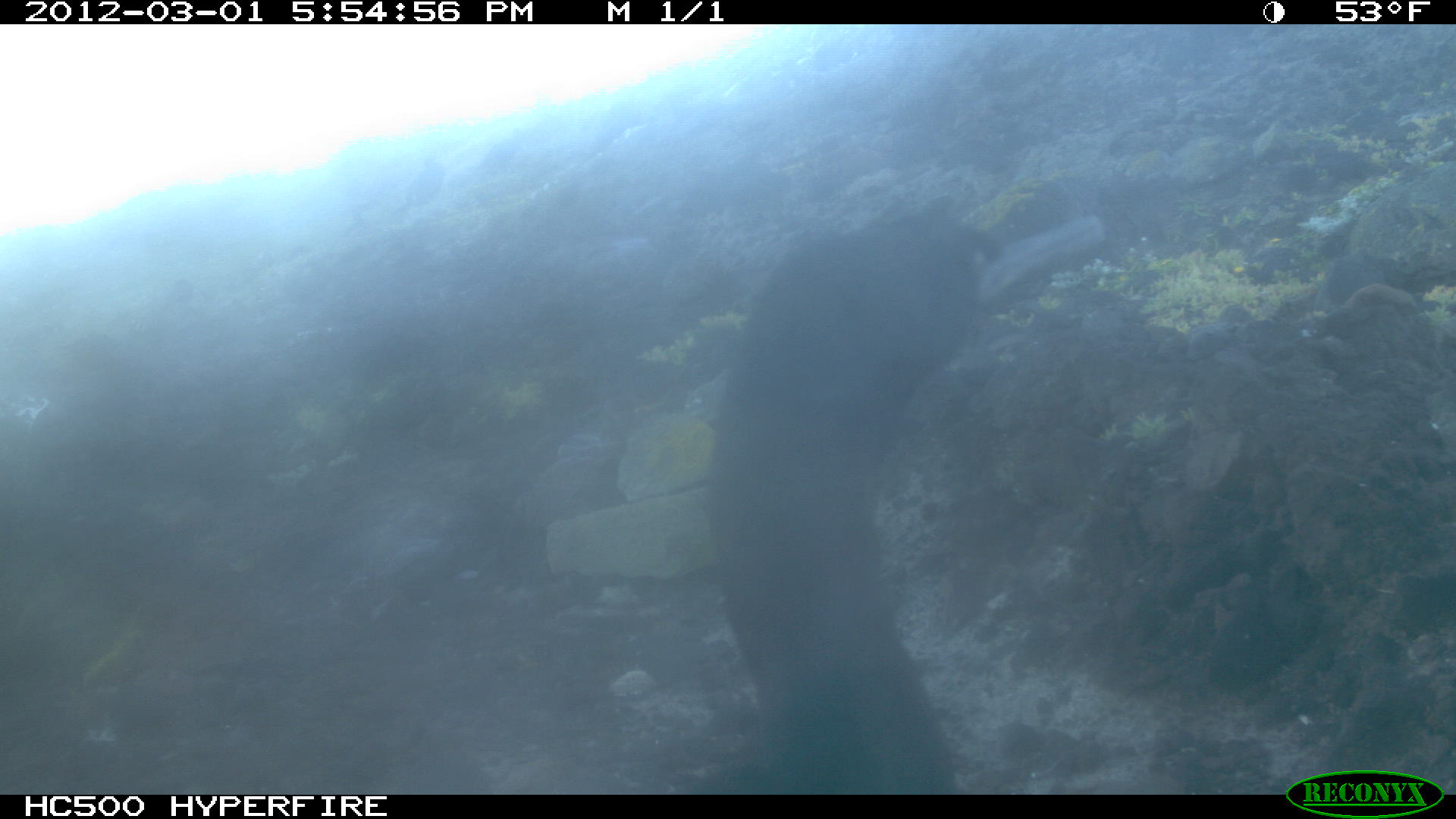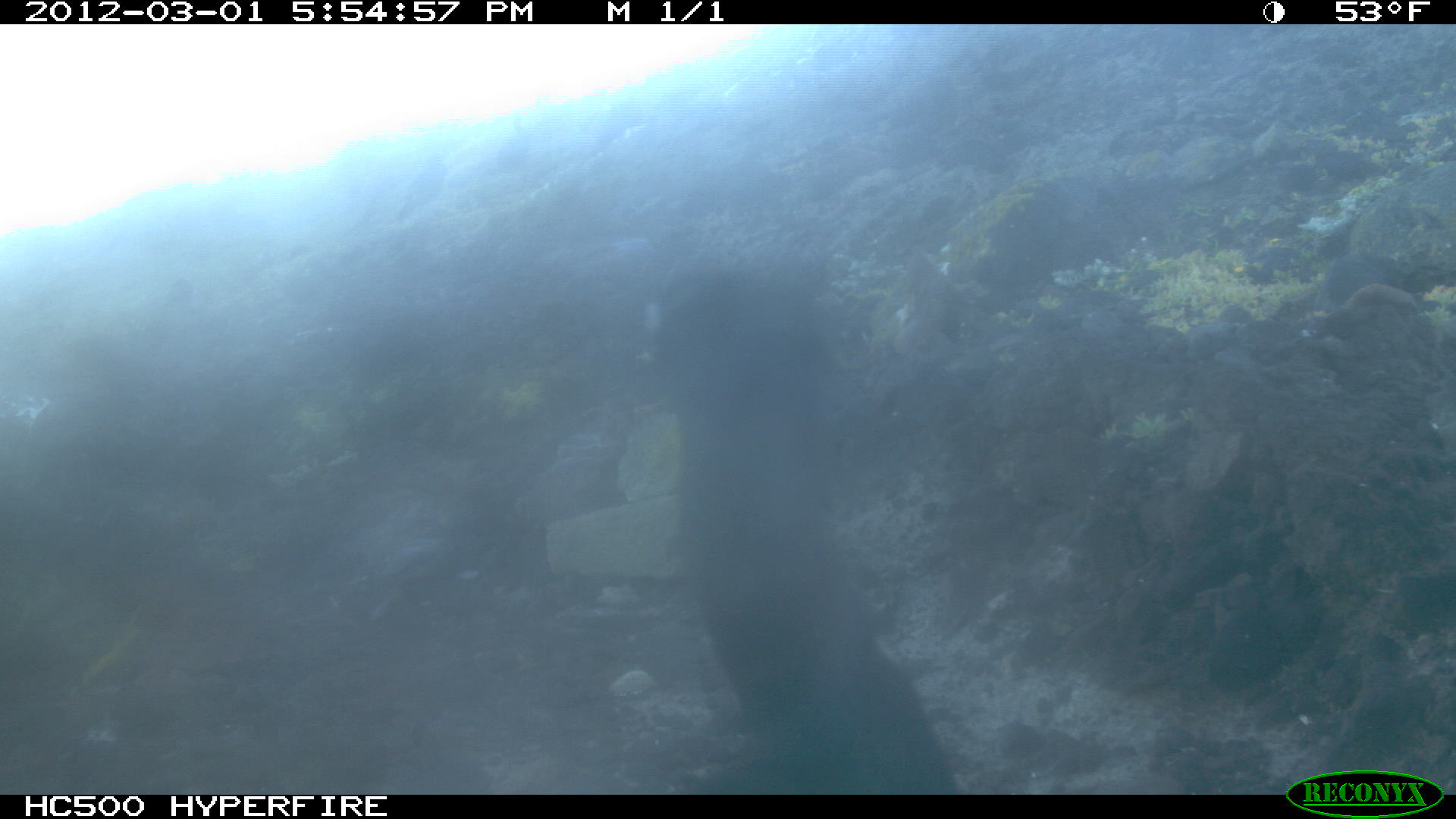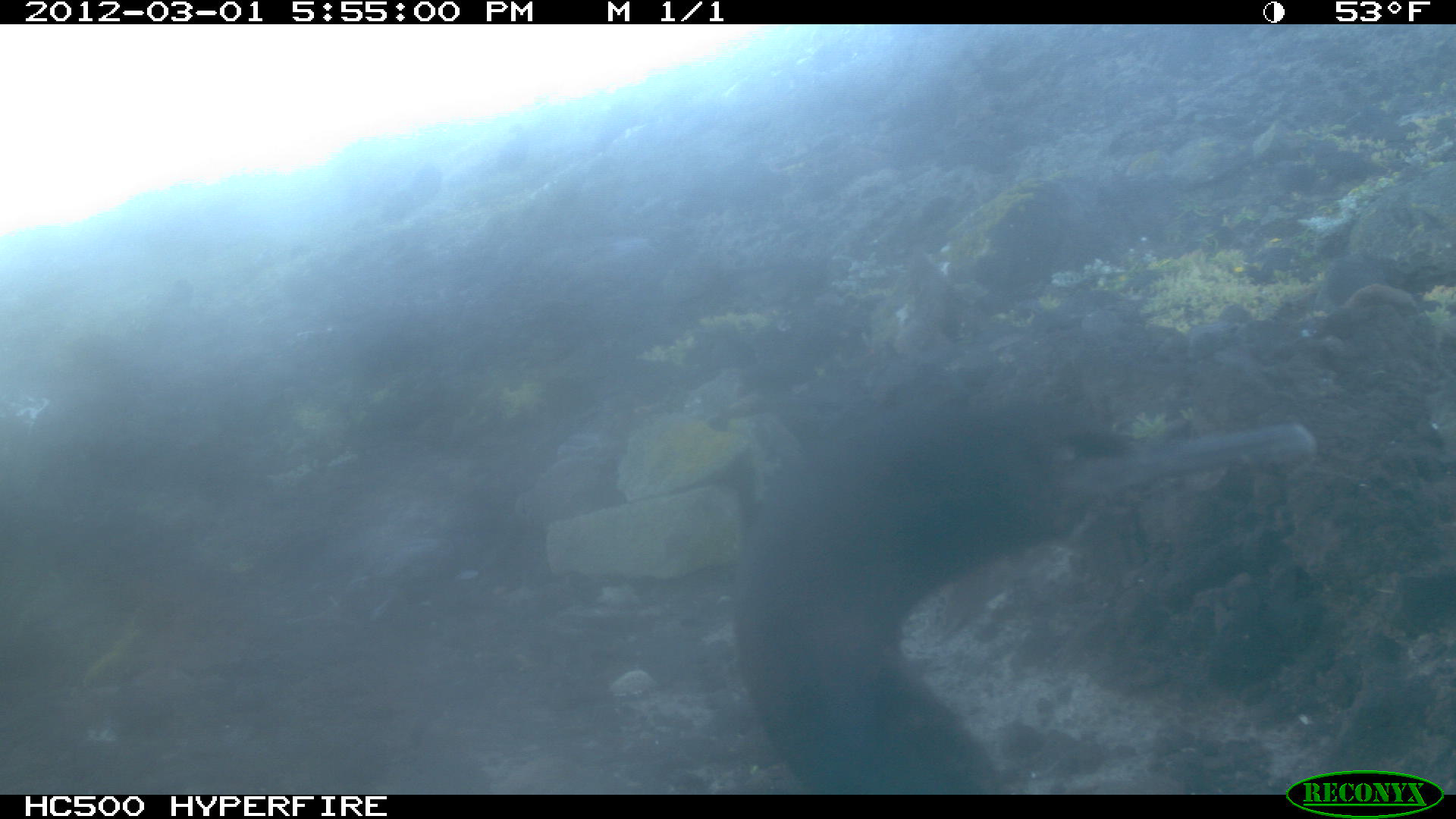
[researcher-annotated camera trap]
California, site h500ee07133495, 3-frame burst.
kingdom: Animalia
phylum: Chordata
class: Aves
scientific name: Aves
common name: bird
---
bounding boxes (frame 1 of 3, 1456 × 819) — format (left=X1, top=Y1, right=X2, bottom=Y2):
bird: (left=676, top=209, right=1105, bottom=792)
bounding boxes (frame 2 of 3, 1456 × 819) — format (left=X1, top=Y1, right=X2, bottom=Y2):
bird: (left=651, top=254, right=960, bottom=795)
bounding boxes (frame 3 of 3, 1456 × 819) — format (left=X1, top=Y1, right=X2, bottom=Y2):
bird: (left=730, top=371, right=1314, bottom=795)